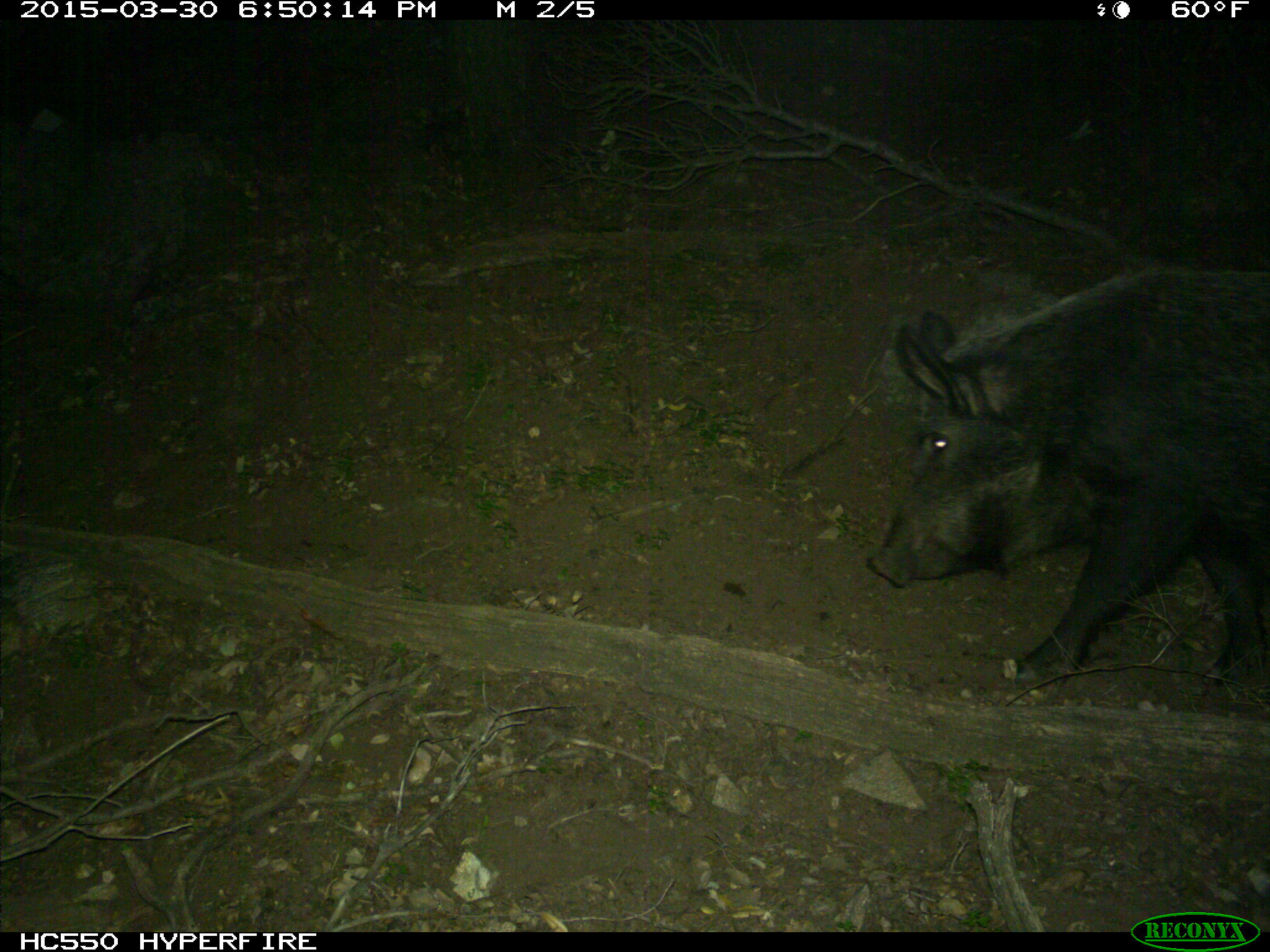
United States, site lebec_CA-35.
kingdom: Animalia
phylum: Chordata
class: Mammalia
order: Artiodactyla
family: Suidae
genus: Sus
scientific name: Sus scrofa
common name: wild boar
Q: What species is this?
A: Sus scrofa (wild boar).